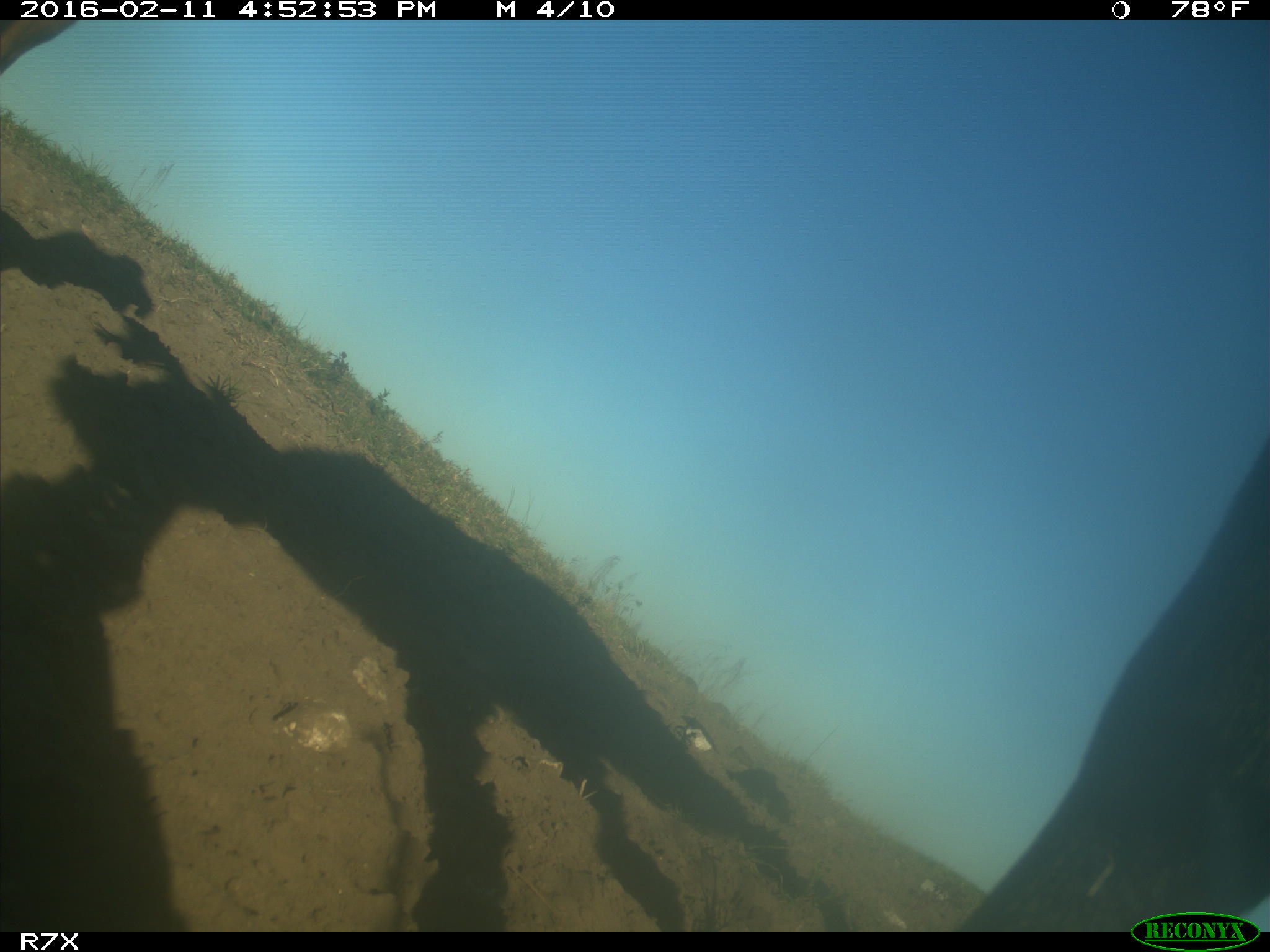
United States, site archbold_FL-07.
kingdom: Animalia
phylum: Chordata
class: Mammalia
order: Artiodactyla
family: Bovidae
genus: Bos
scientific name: Bos taurus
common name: domestic cow